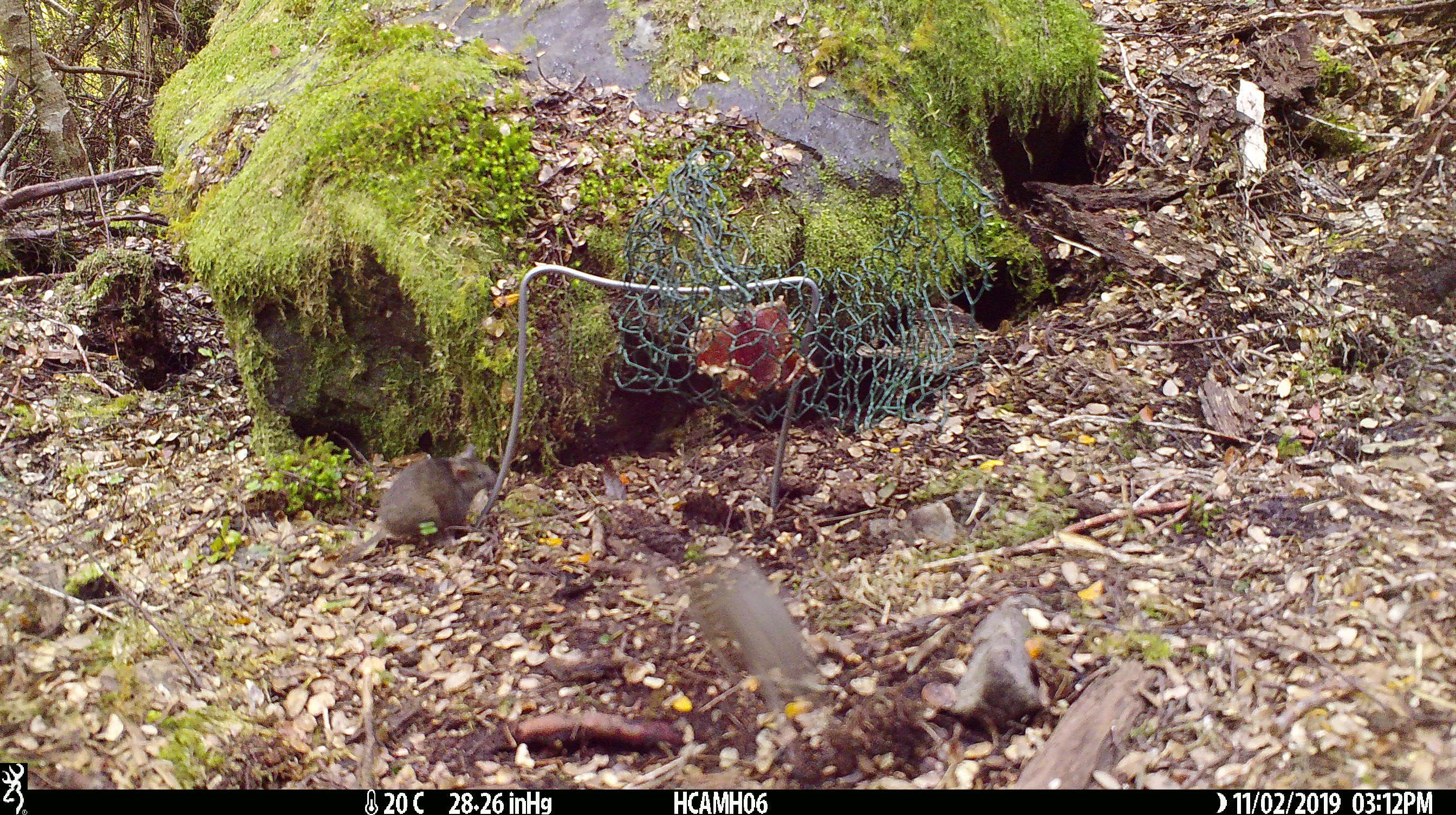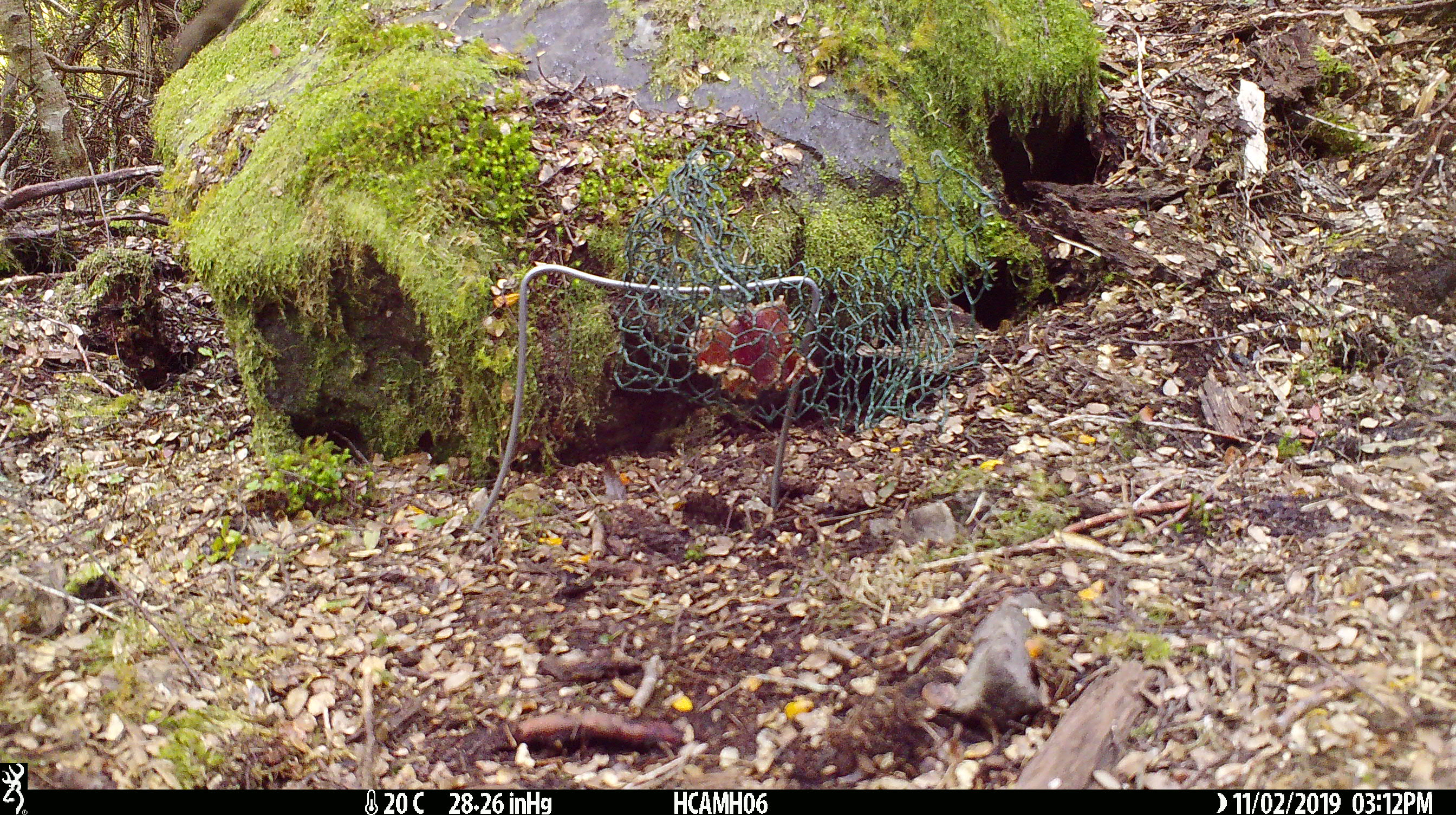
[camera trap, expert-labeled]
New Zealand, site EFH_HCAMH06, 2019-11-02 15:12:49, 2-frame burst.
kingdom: Animalia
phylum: Chordata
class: Mammalia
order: Rodentia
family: Muridae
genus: Mus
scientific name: Mus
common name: mouse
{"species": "mouse (Mus)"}